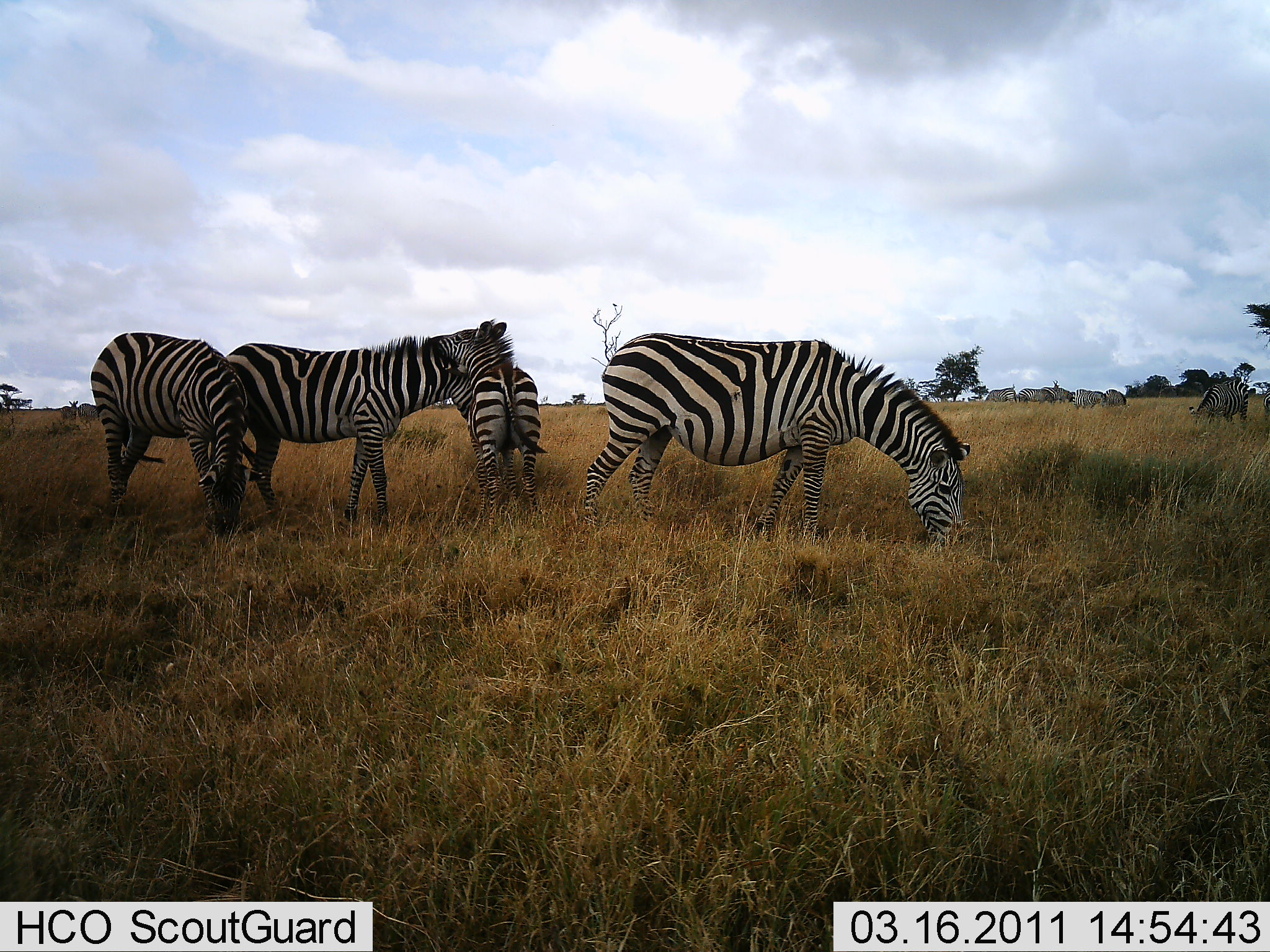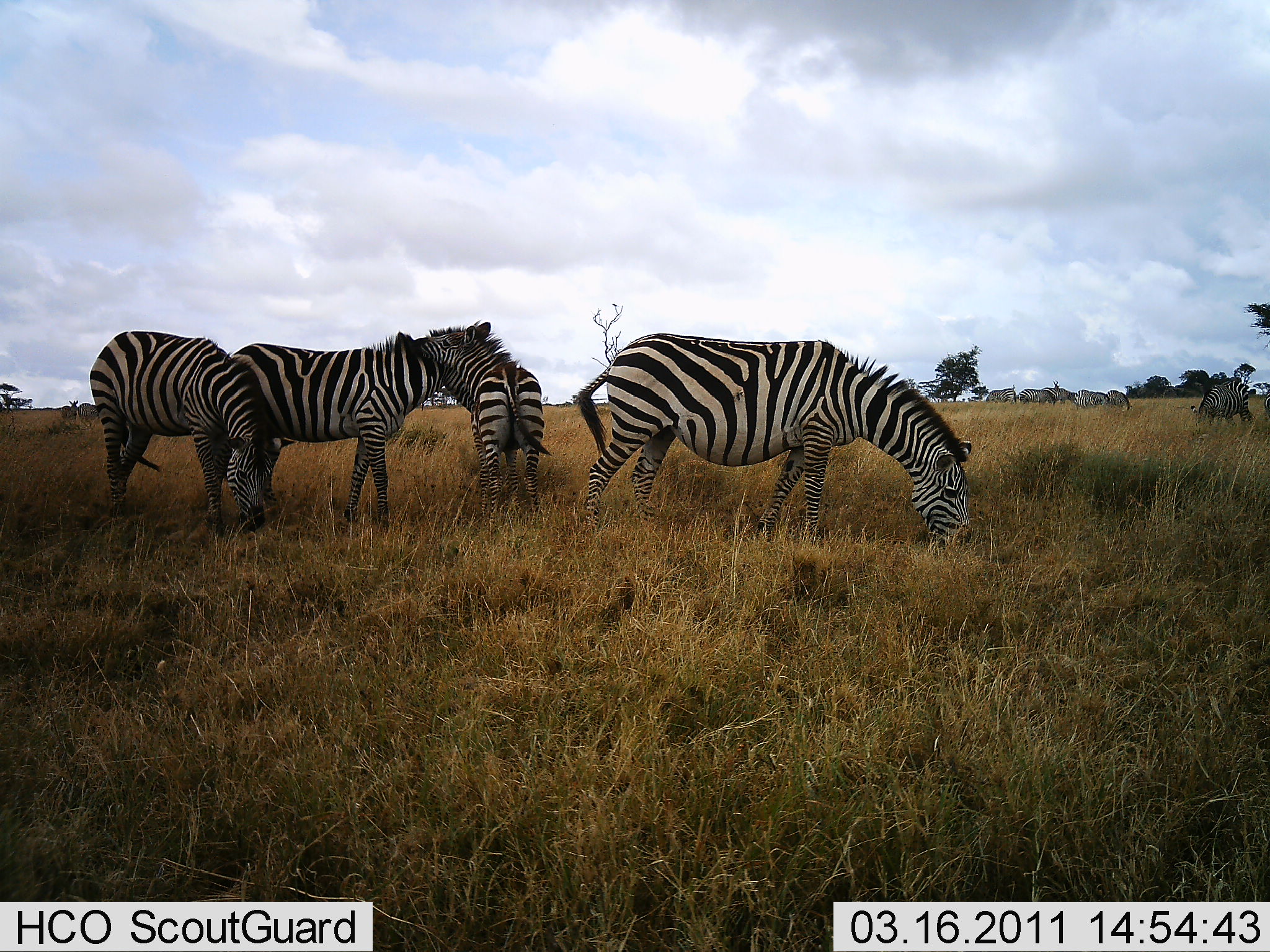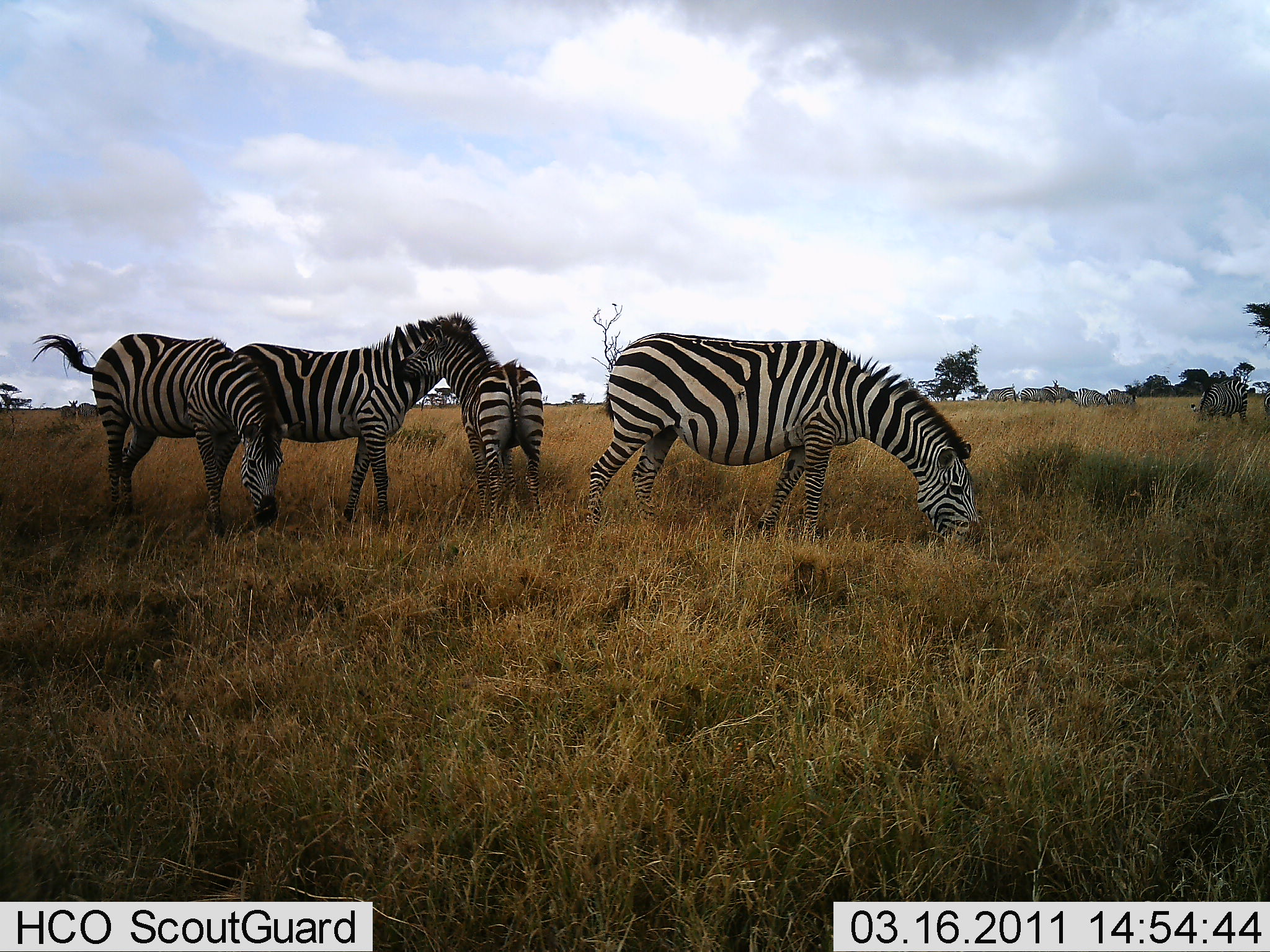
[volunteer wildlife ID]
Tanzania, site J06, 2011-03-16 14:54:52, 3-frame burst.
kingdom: Animalia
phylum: Chordata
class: Mammalia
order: Perissodactyla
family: Equidae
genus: Equus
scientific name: Equus quagga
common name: plains zebra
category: zebra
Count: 7.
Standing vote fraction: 46%.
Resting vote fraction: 15%.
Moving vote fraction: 0%.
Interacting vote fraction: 23%.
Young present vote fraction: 23%.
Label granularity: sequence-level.